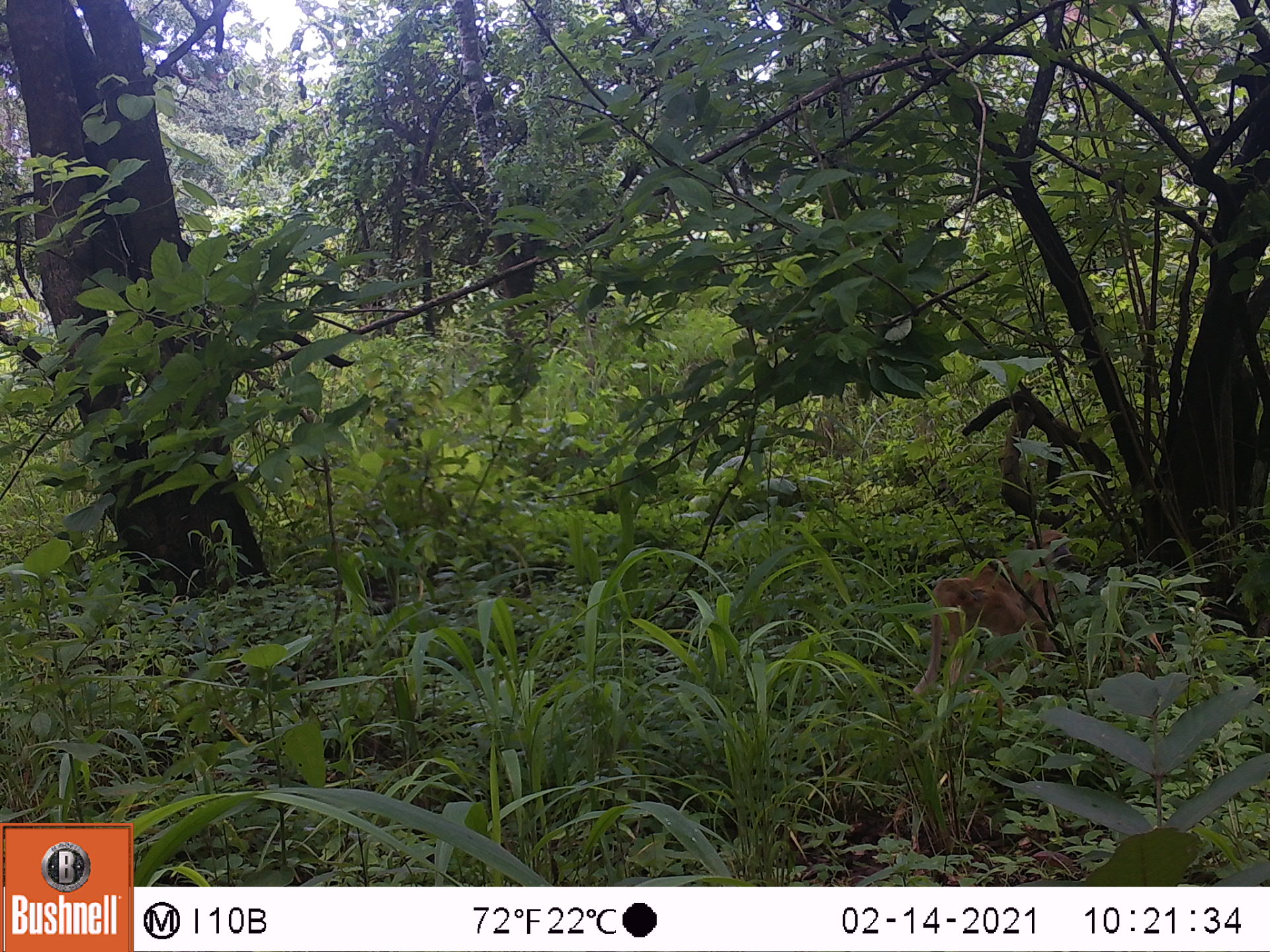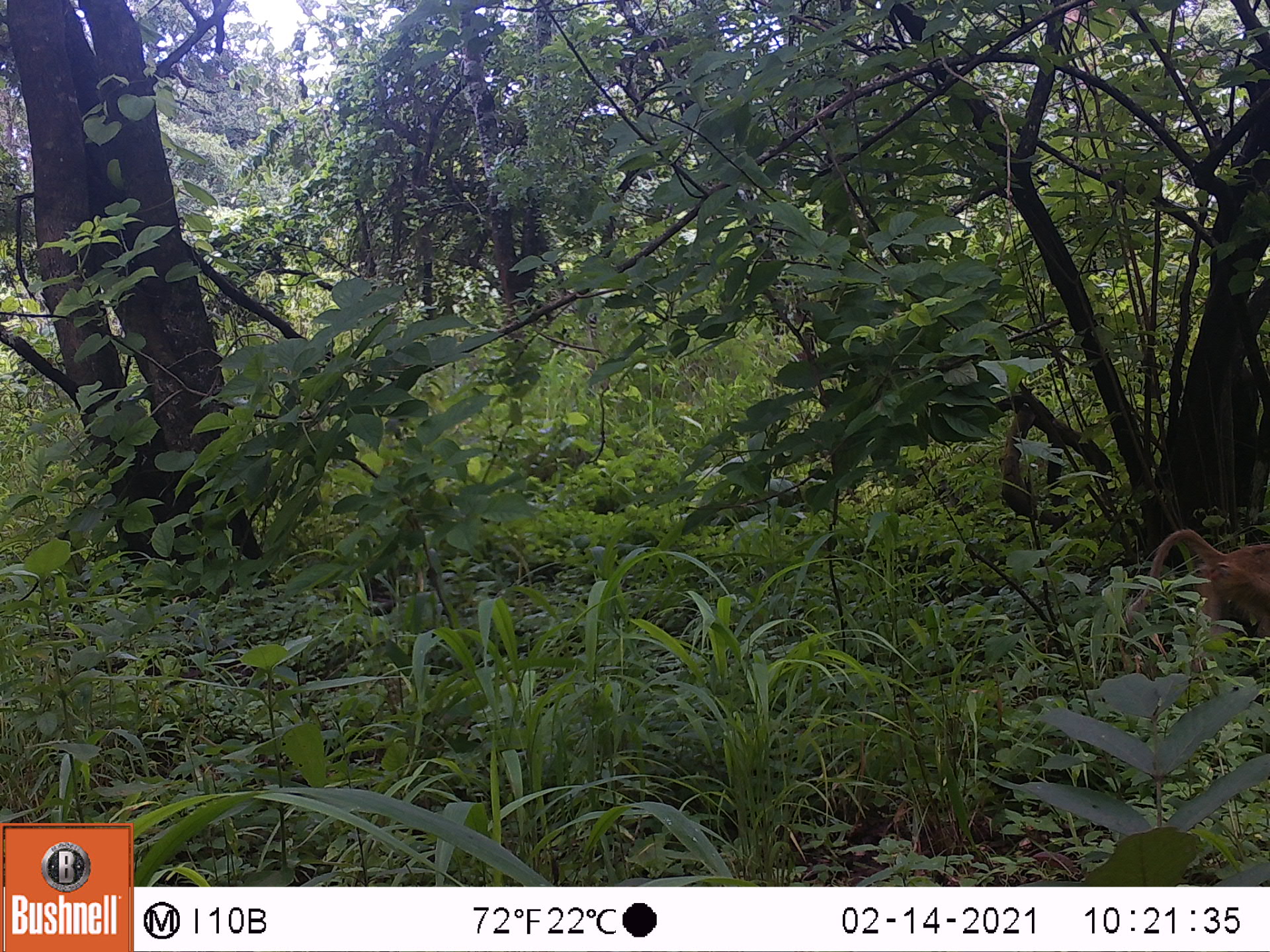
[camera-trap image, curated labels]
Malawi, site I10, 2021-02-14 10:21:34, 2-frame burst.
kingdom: Animalia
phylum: Chordata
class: Mammalia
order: Primates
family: Cercopithecidae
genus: Papio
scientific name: Papio cynocephalus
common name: yellow baboon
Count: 1.